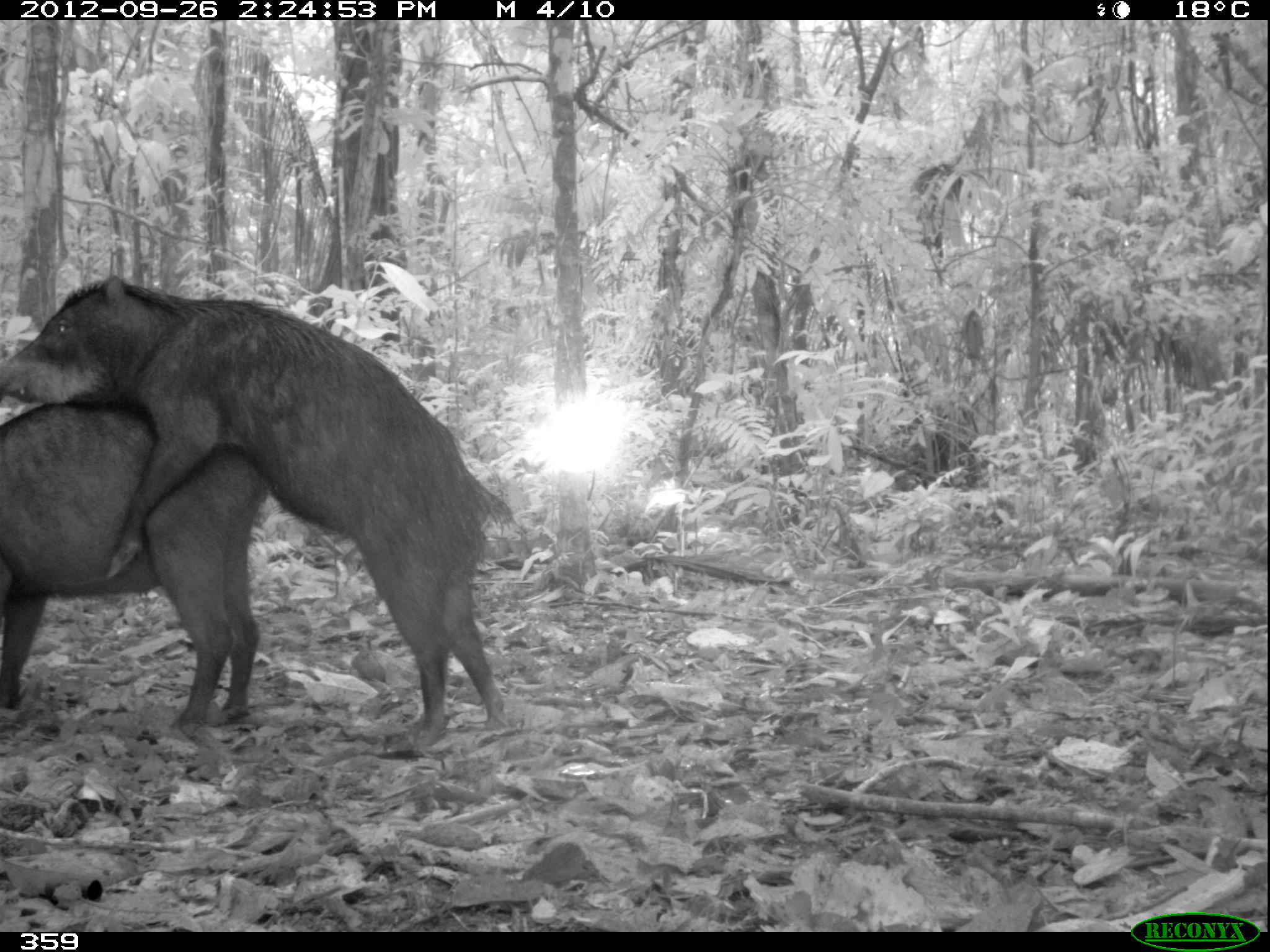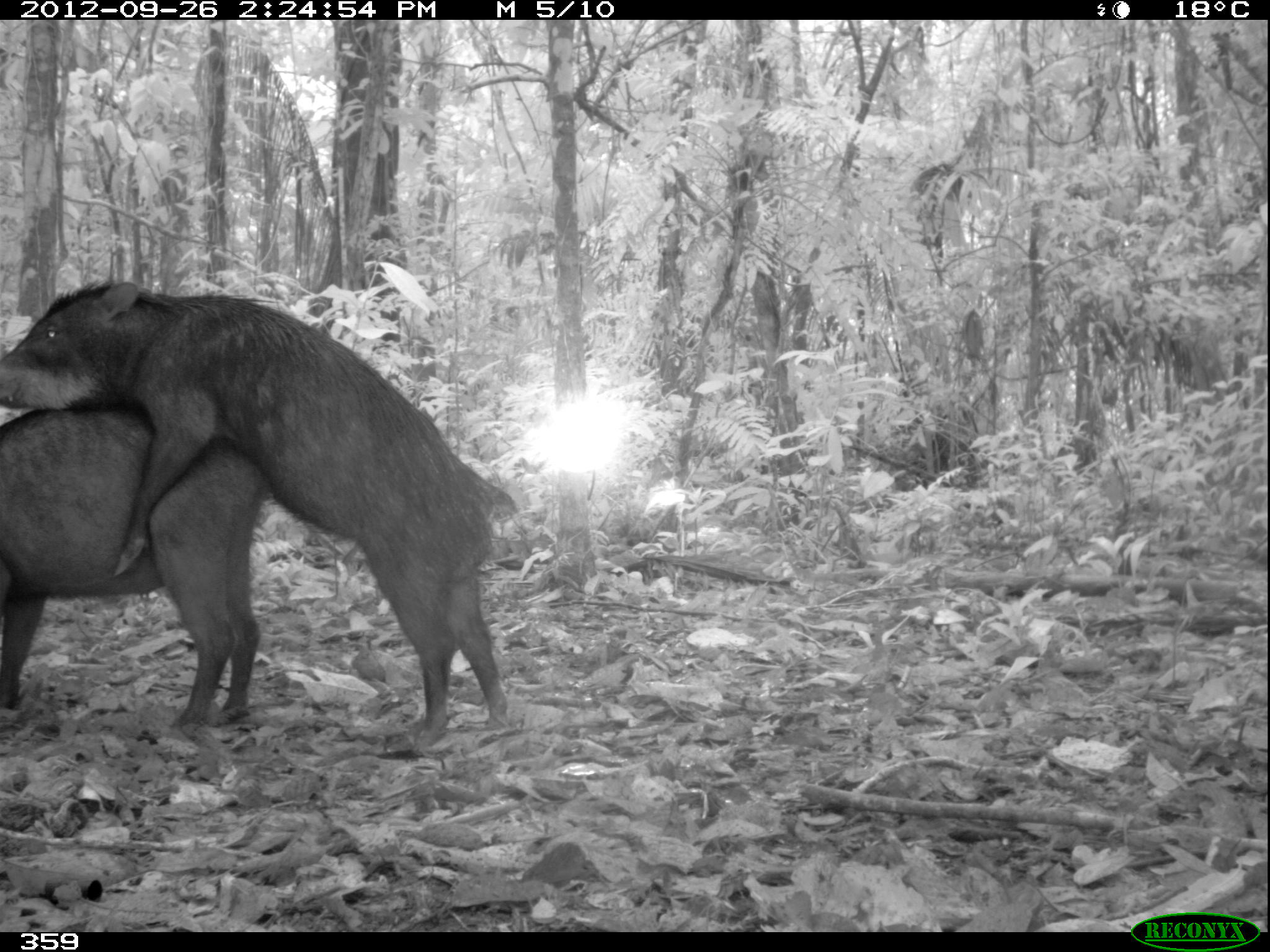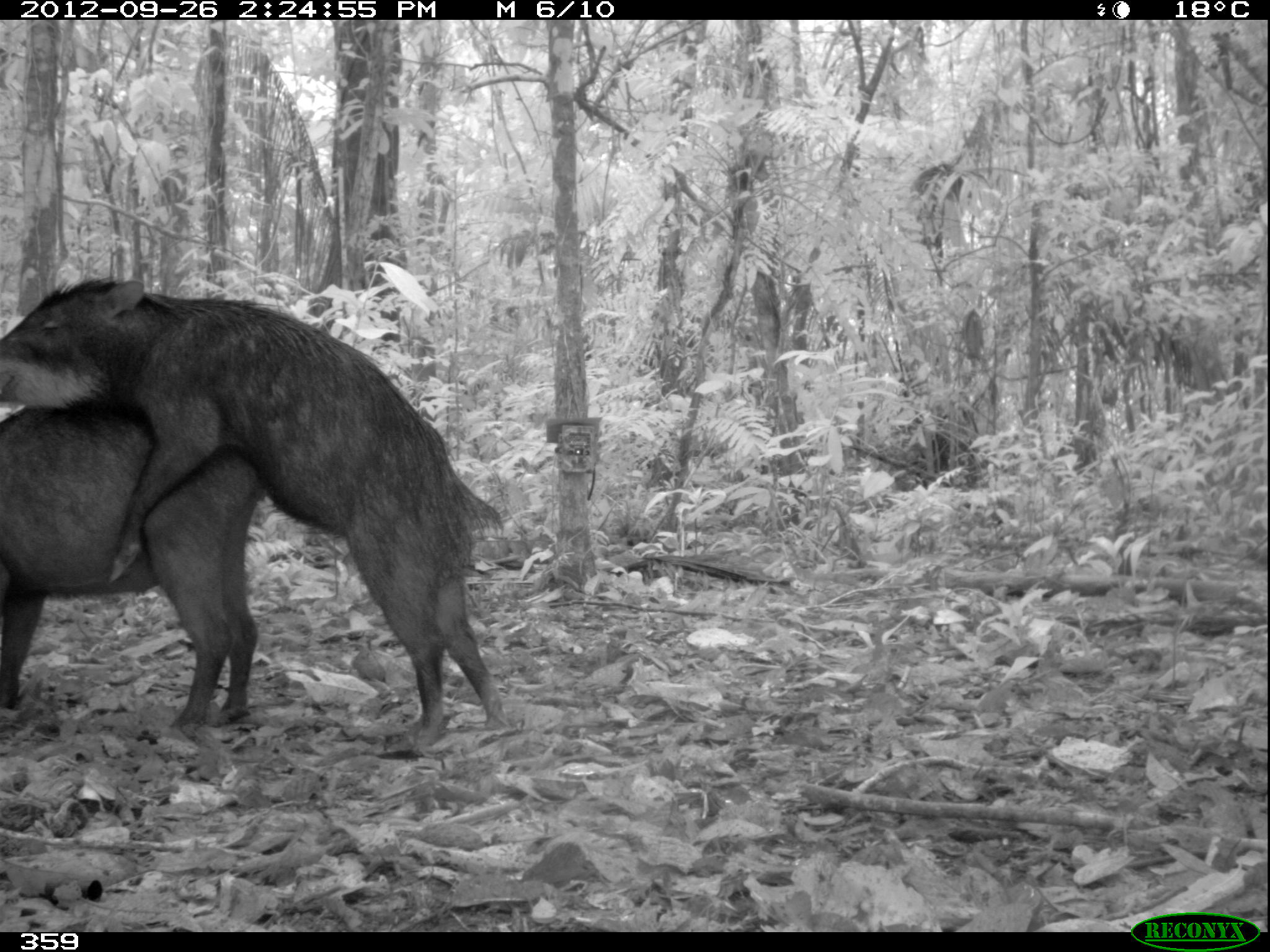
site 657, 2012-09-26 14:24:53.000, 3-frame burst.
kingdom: Animalia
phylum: Chordata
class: Mammalia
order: Artiodactyla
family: Tayassuidae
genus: Tayassu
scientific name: Tayassu pecari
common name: white-lipped peccary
Tayassu pecari (white-lipped peccary).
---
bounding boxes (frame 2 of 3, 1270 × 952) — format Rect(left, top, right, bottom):
tayassu pecari: Rect(0, 272, 518, 732); Rect(0, 386, 276, 725)